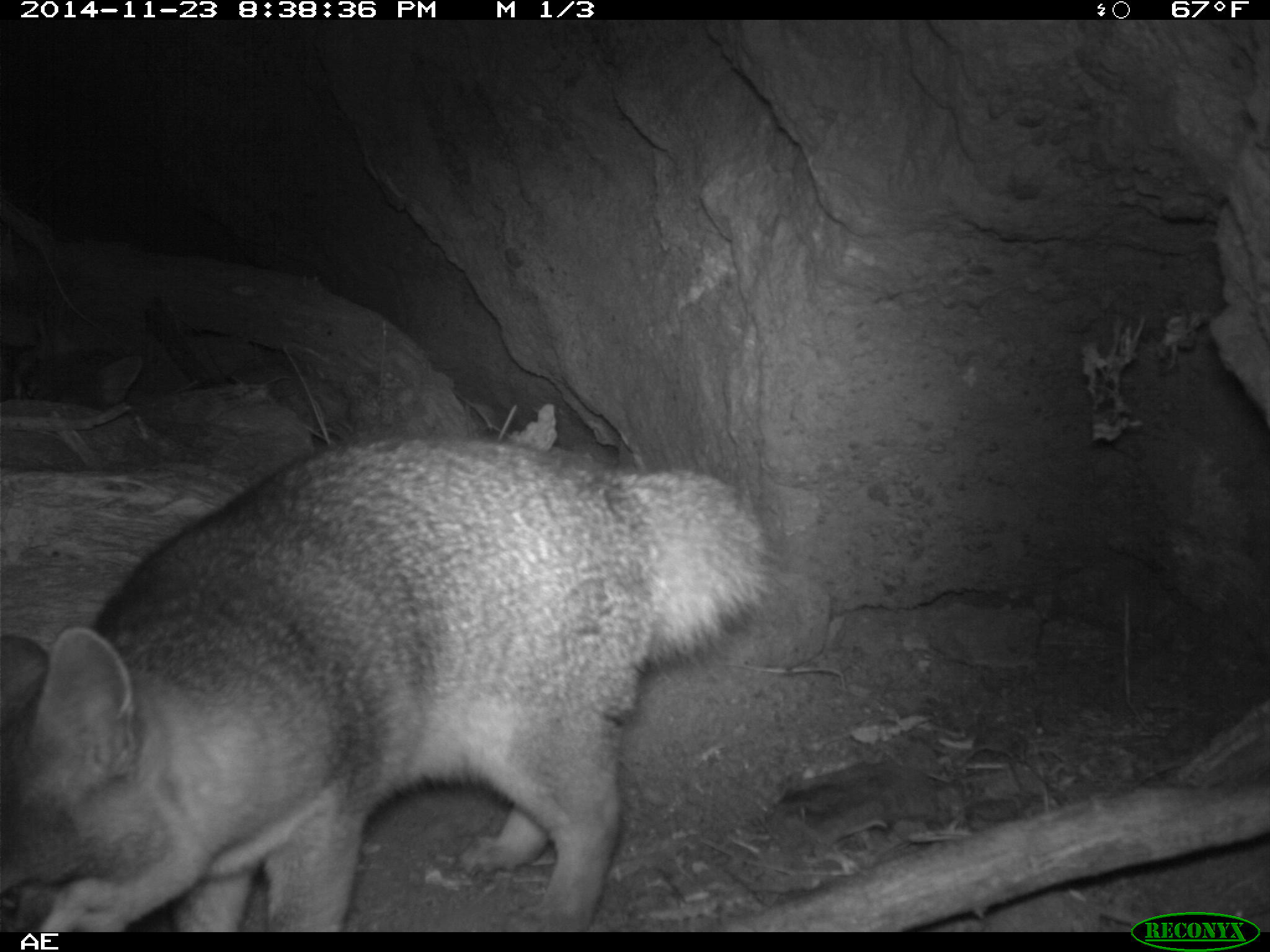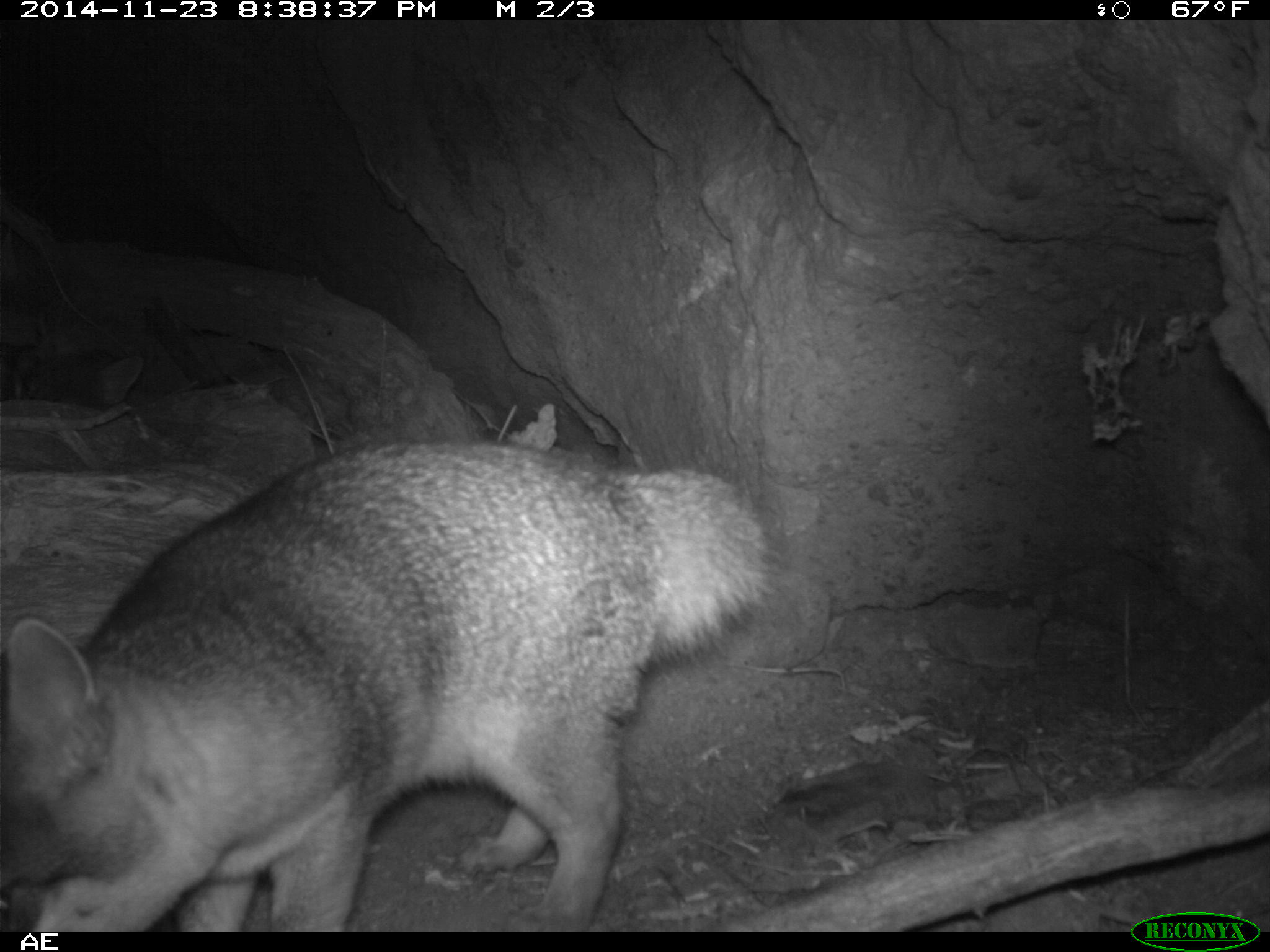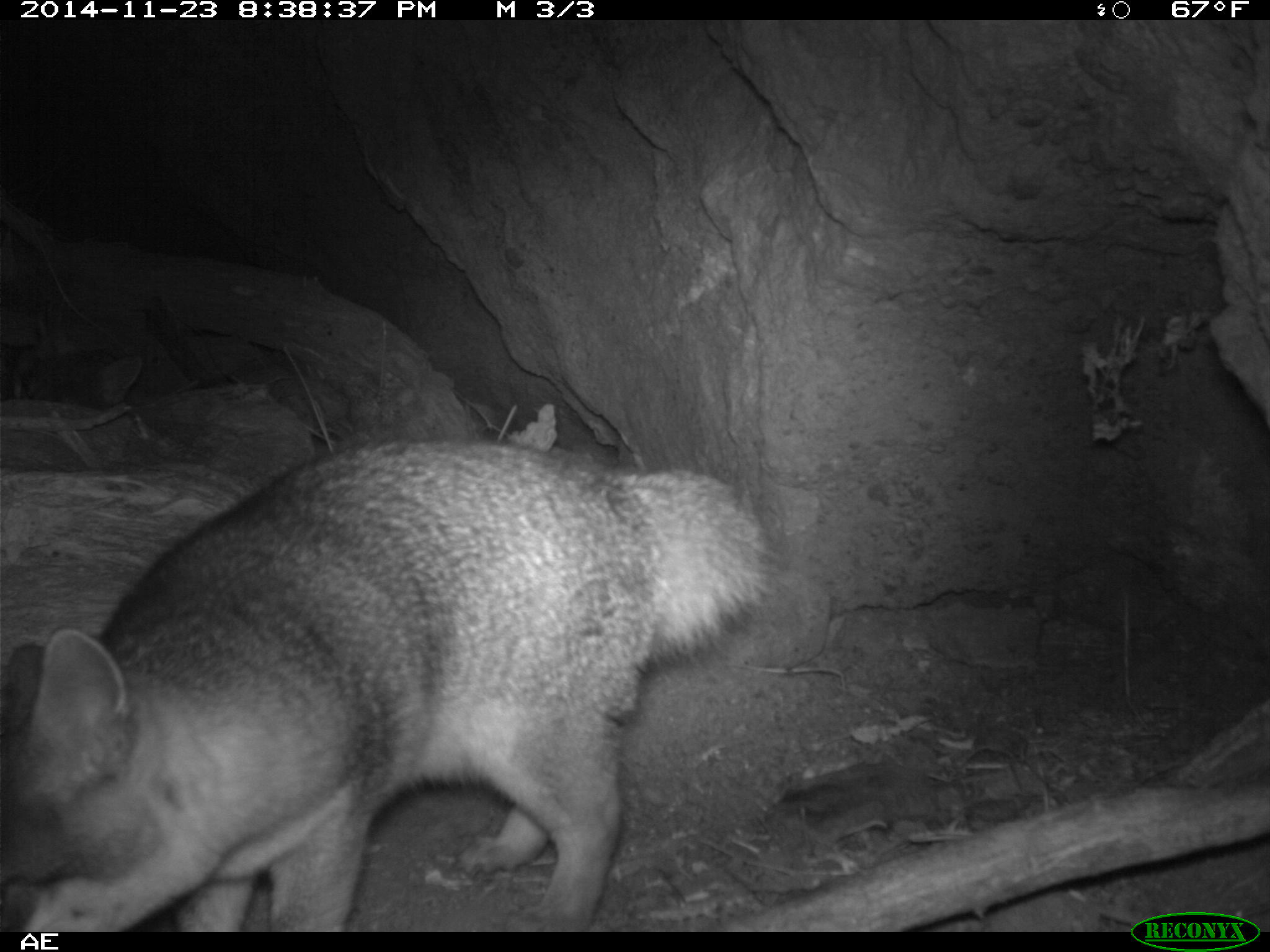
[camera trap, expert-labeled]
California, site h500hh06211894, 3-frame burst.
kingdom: Animalia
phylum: Chordata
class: Mammalia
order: Carnivora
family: Canidae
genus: Urocyon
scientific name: Urocyon littoralis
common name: island fox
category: fox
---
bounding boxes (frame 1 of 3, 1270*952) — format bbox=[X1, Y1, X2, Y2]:
fox: bbox=[0, 433, 772, 930]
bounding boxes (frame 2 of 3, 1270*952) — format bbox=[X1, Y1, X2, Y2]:
fox: bbox=[0, 436, 780, 933]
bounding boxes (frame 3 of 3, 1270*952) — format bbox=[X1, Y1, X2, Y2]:
fox: bbox=[0, 435, 773, 930]